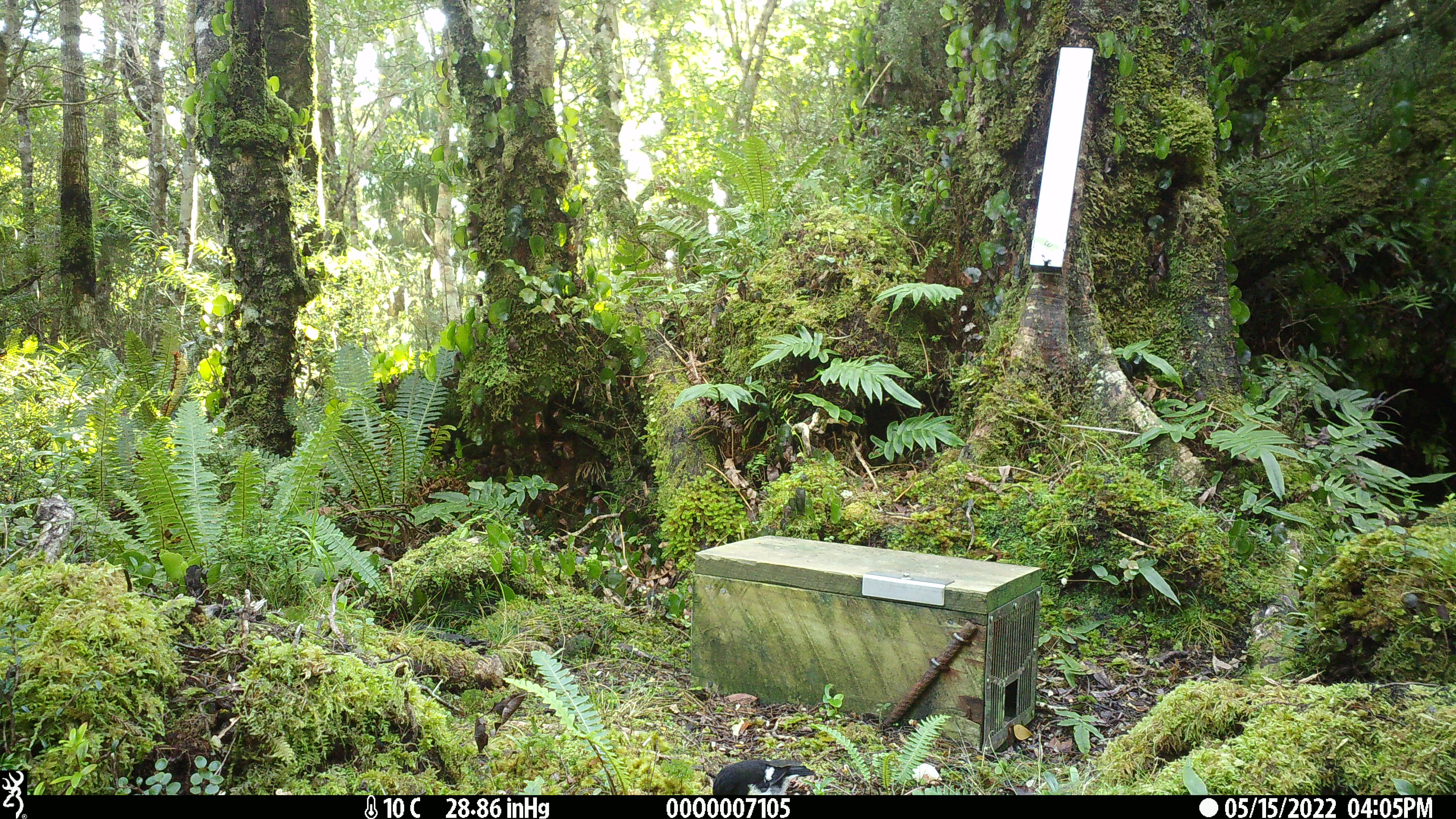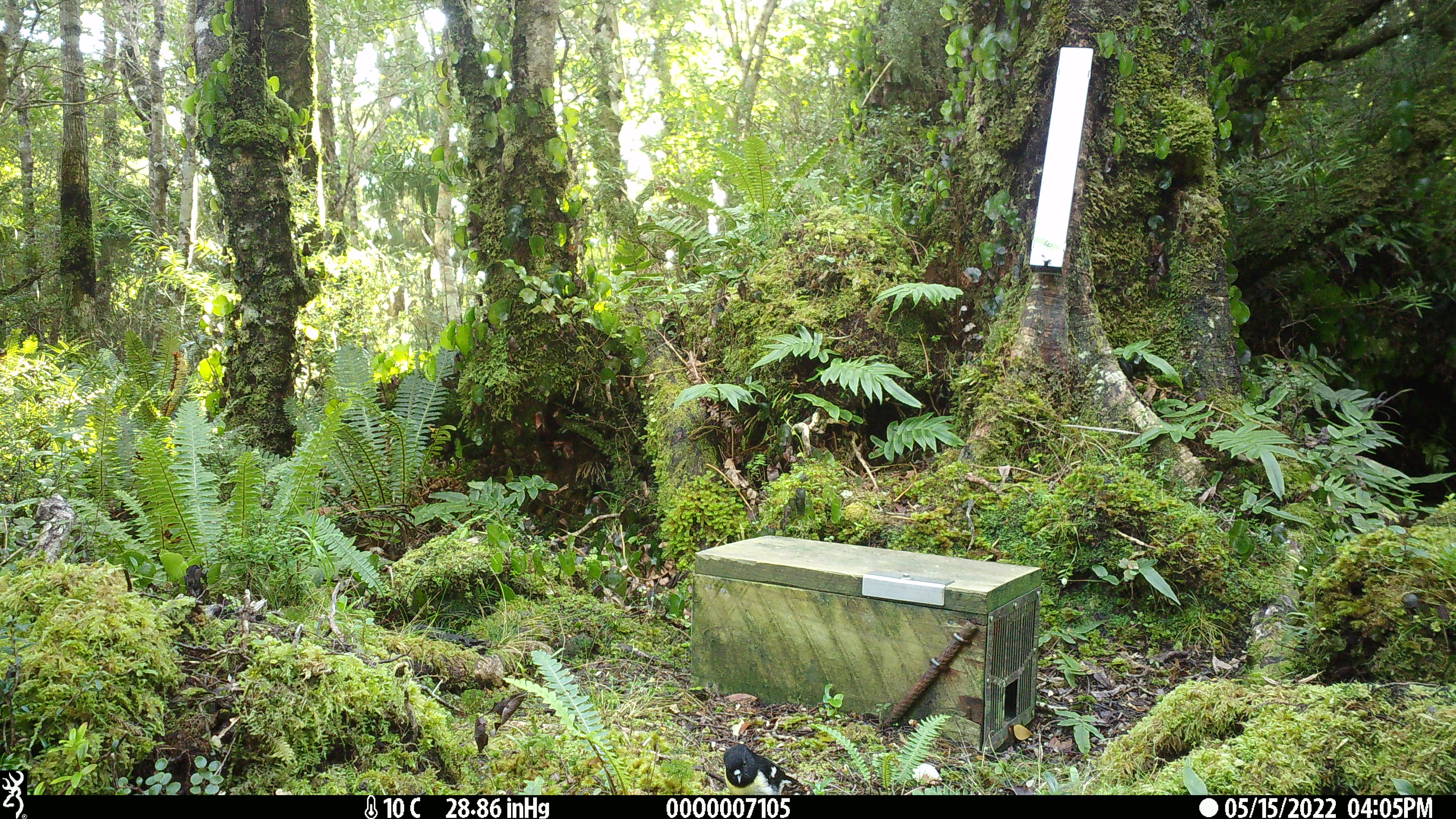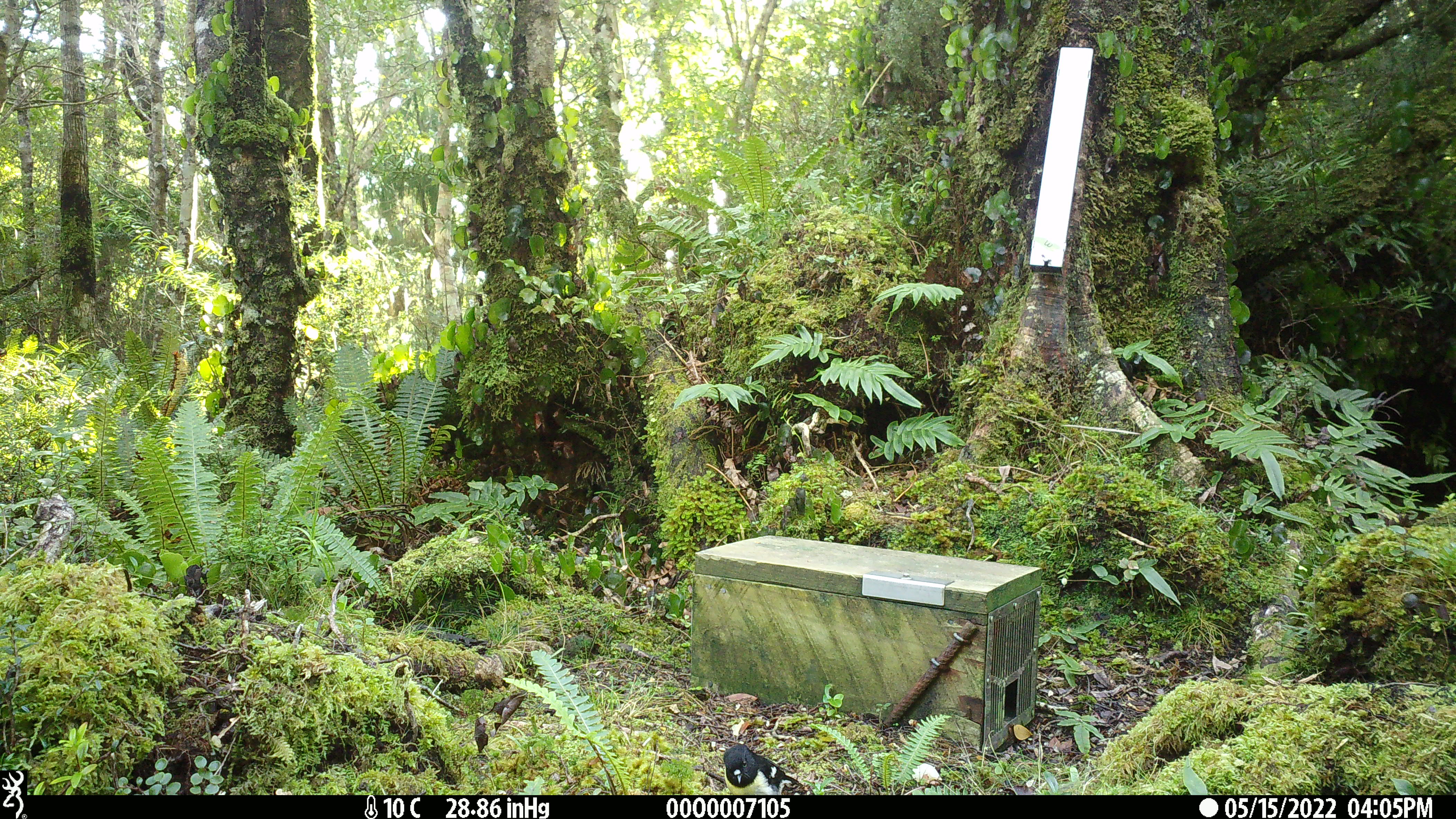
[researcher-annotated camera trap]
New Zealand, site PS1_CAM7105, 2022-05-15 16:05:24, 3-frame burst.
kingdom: Animalia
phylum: Chordata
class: Aves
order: Passeriformes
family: Petroicidae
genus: Petroica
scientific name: Petroica macrocephala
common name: tomtit